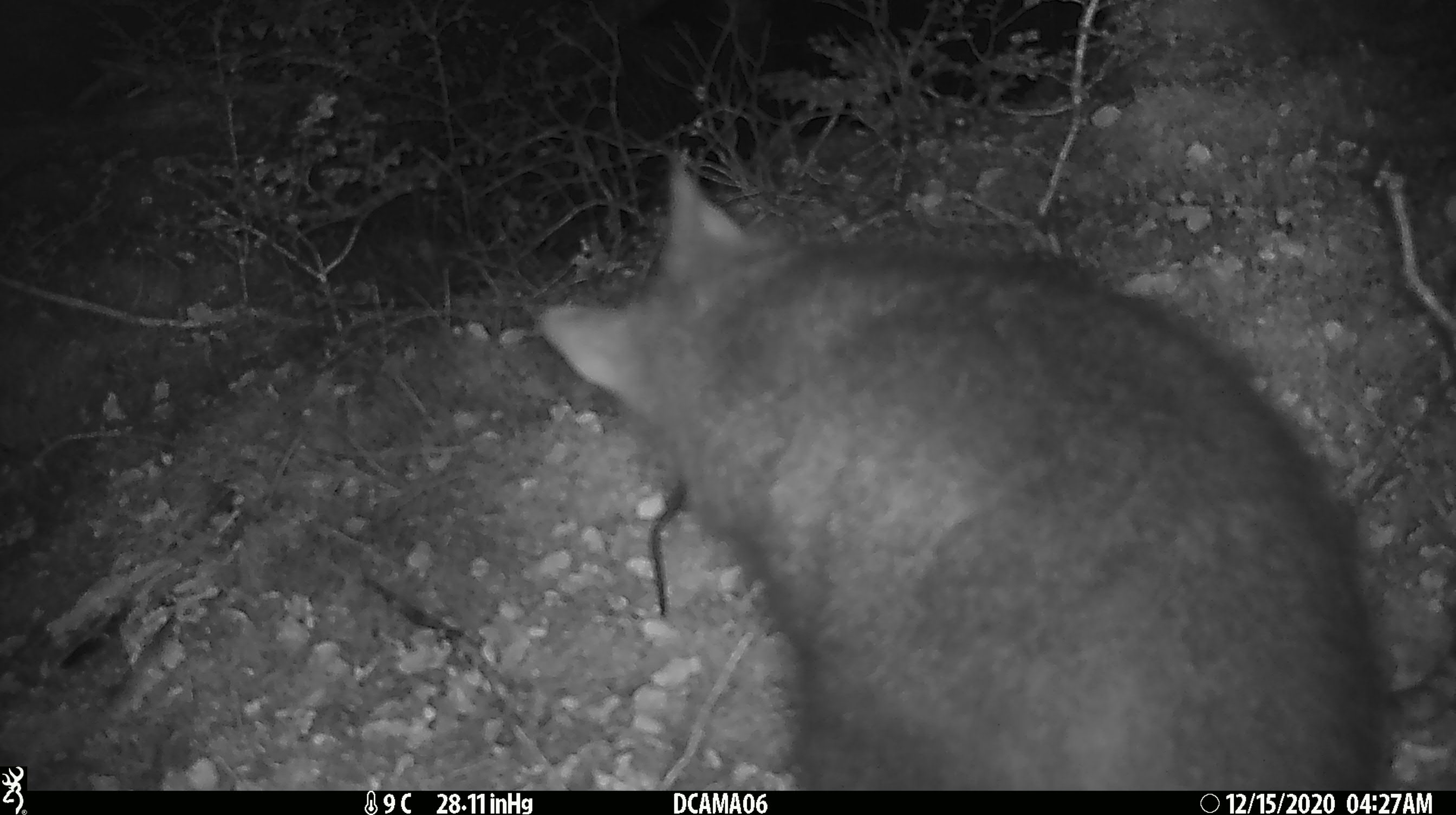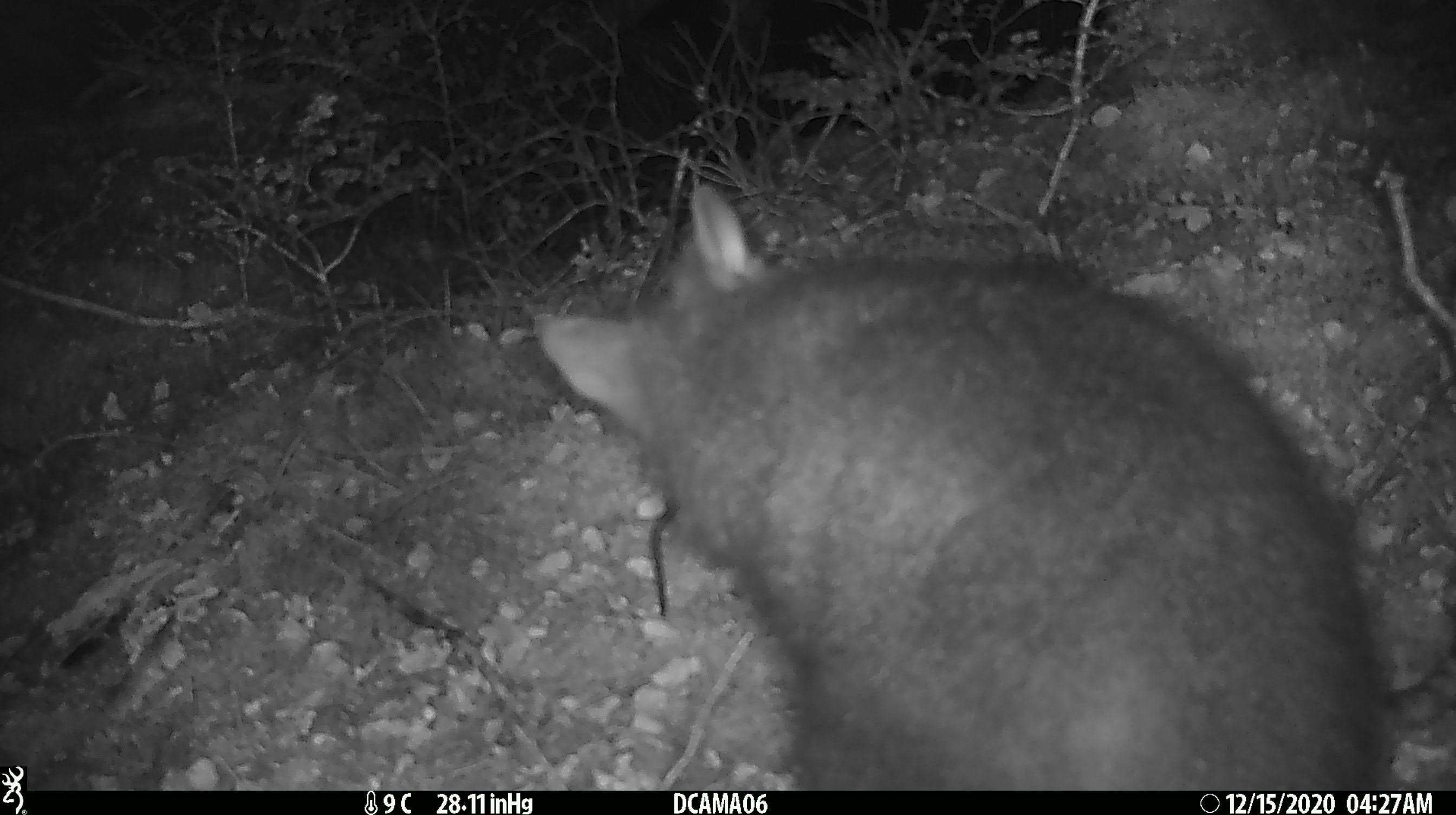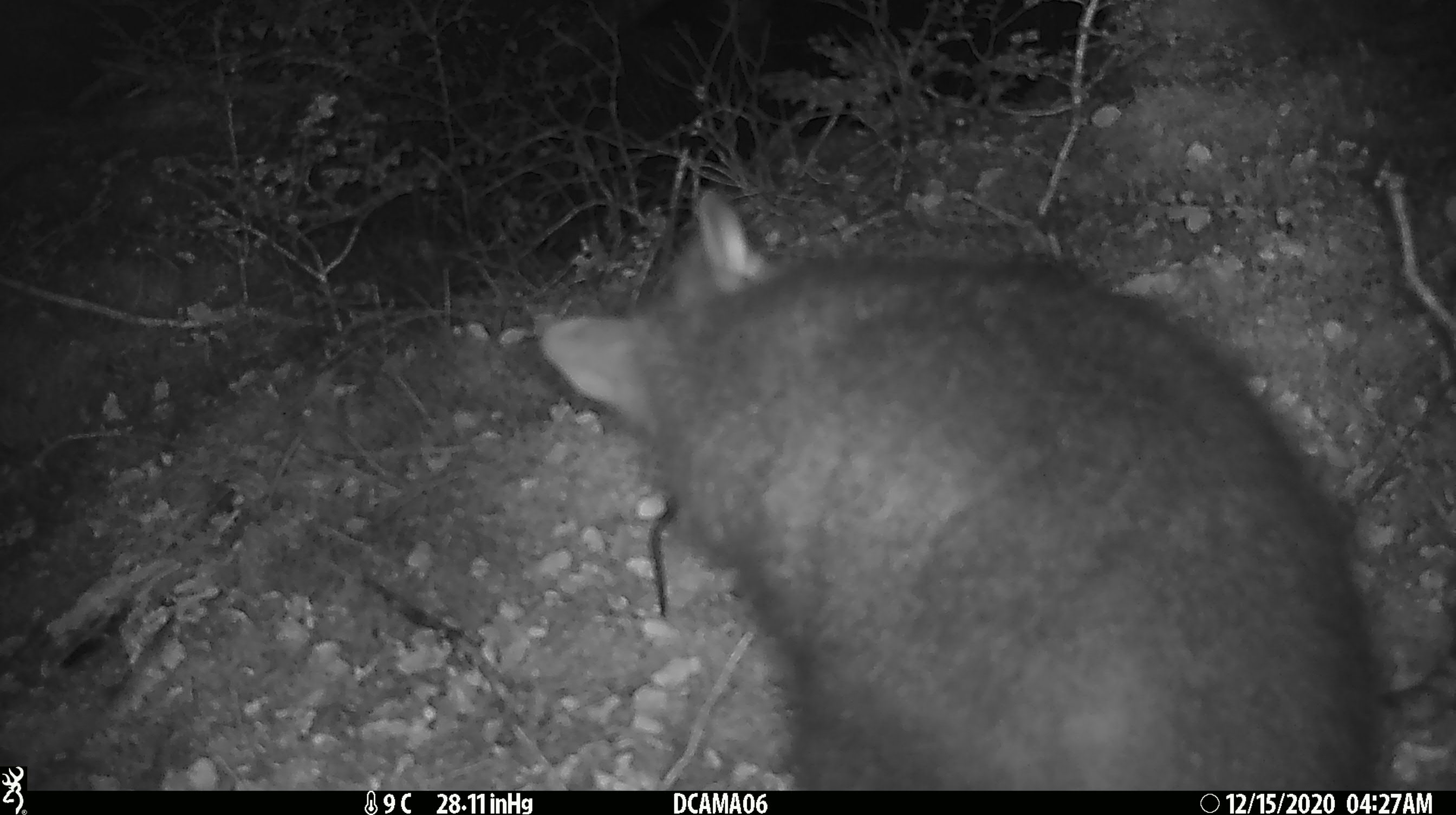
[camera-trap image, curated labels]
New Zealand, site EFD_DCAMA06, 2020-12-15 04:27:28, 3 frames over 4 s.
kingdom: Animalia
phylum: Chordata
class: Mammalia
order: Diprotodontia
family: Phalangeridae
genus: Trichosurus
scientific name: Trichosurus vulpecula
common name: common brushtail possum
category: possum